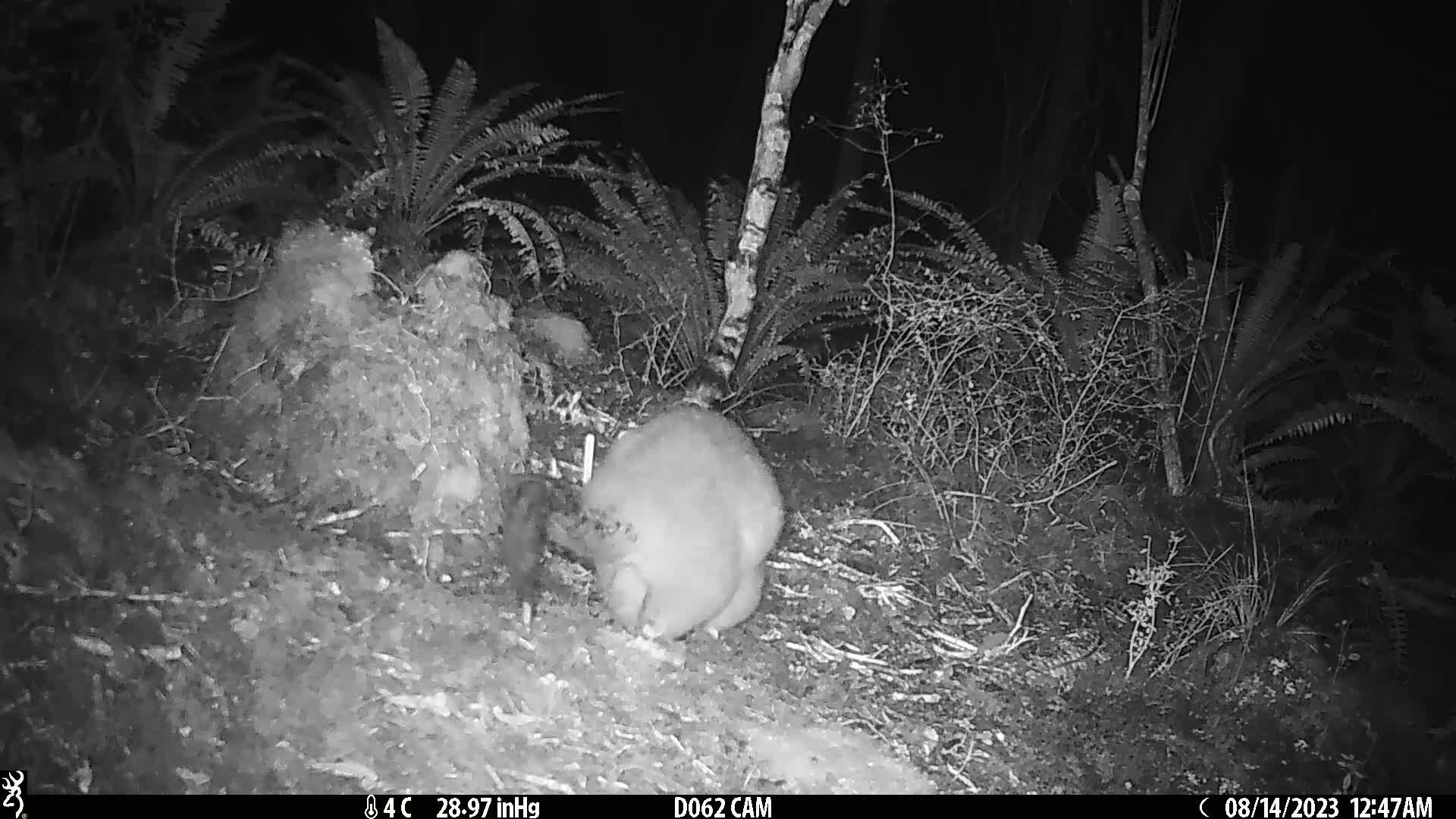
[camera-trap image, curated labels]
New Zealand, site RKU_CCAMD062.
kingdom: Animalia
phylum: Chordata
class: Mammalia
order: Diprotodontia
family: Phalangeridae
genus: Trichosurus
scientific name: Trichosurus vulpecula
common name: common brushtail possum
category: possum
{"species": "possum (common brushtail possum) (Trichosurus vulpecula)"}